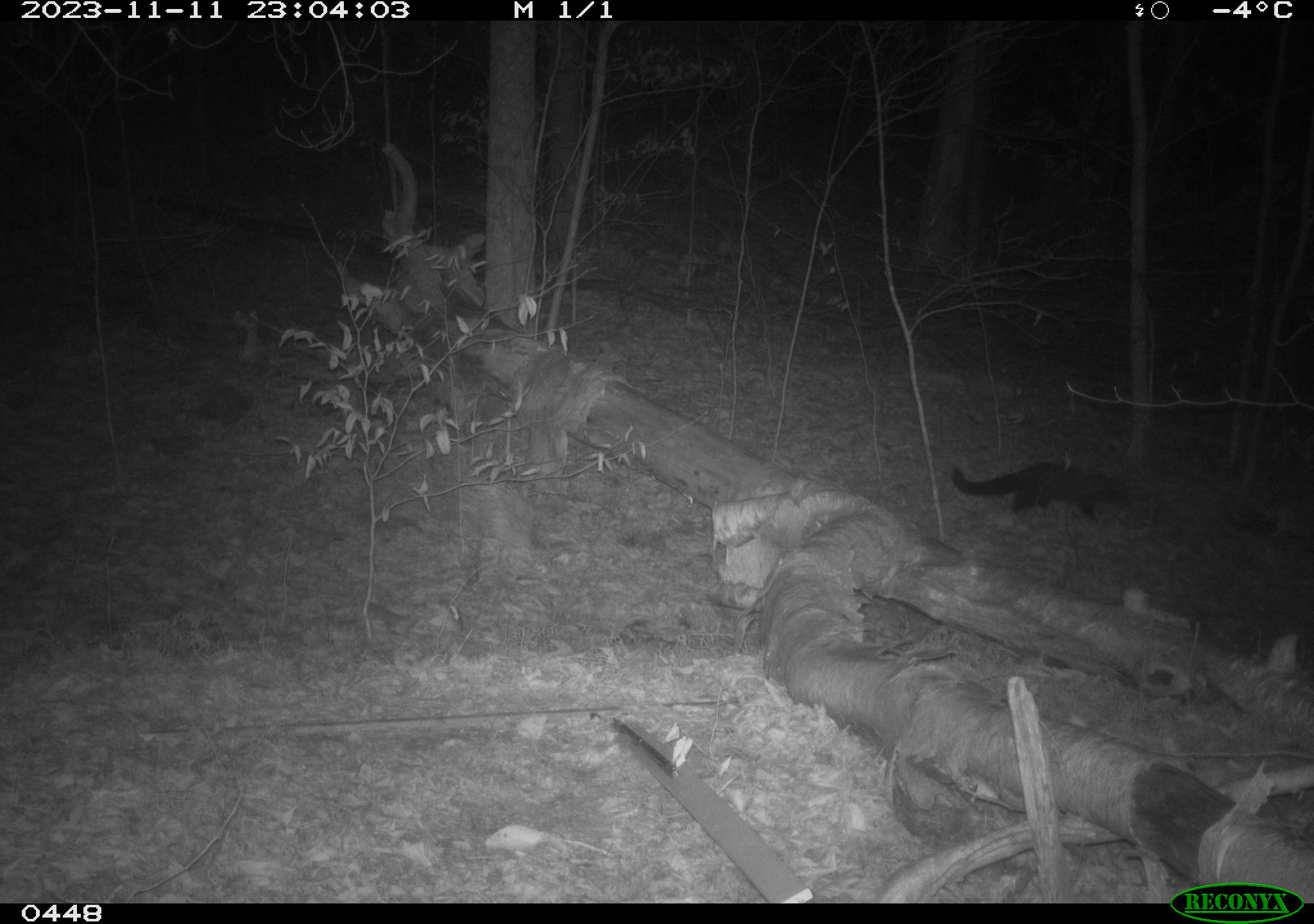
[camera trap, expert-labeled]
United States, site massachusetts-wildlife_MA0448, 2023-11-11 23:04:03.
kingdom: Animalia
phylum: Chordata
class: Mammalia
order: Carnivora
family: Mustelidae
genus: Pekania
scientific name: Pekania pennanti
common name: fisher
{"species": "fisher (Pekania pennanti)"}